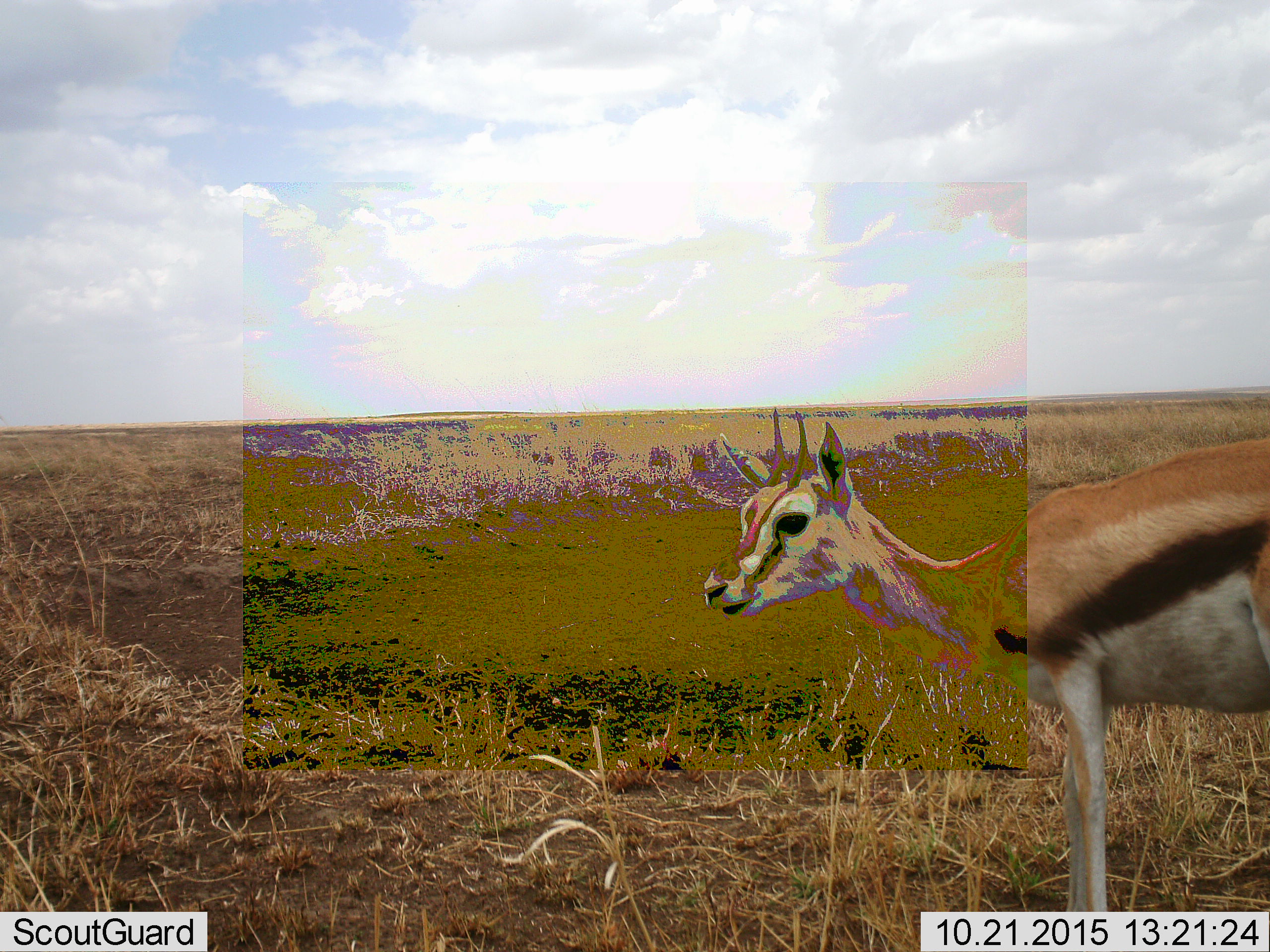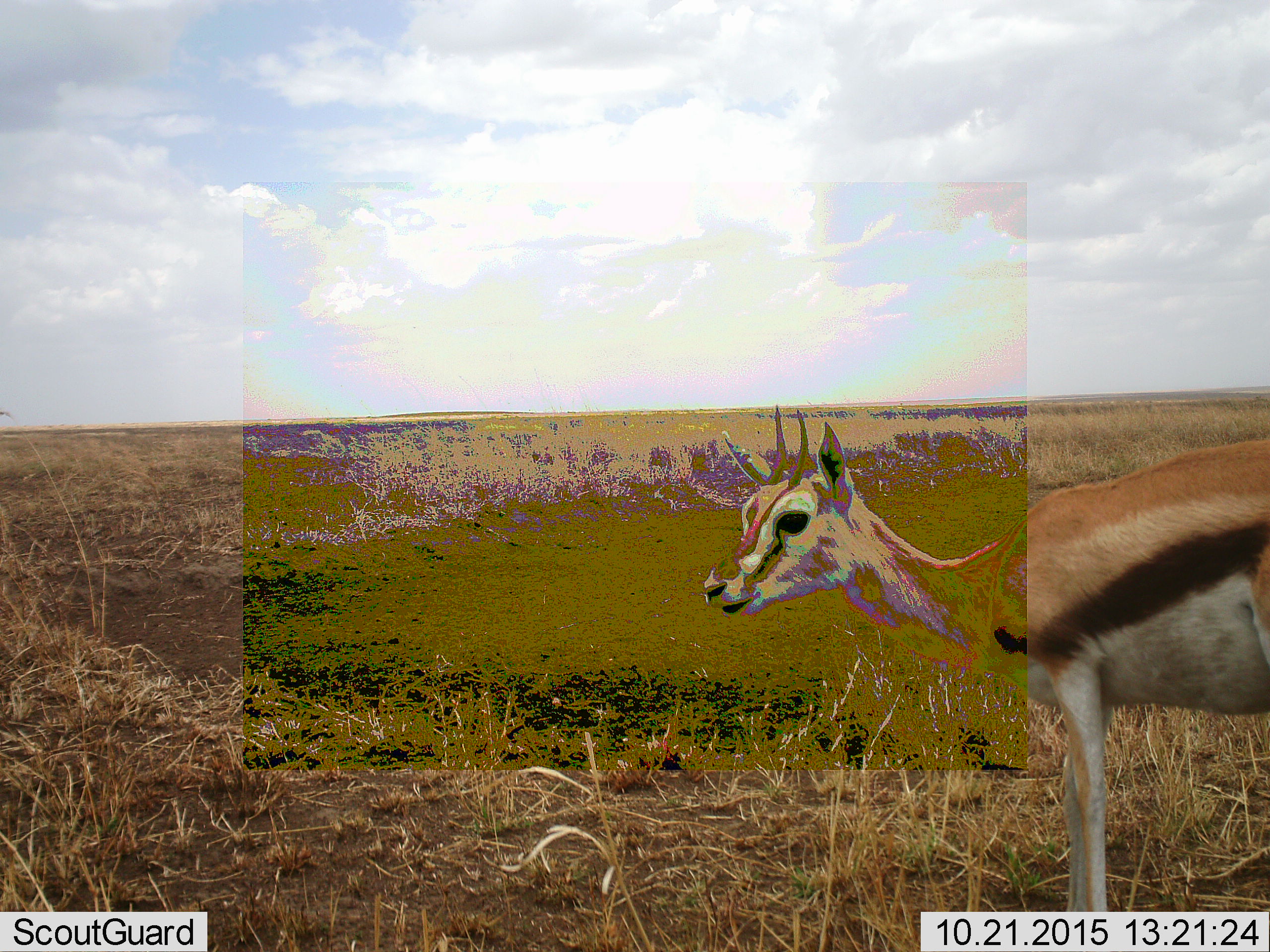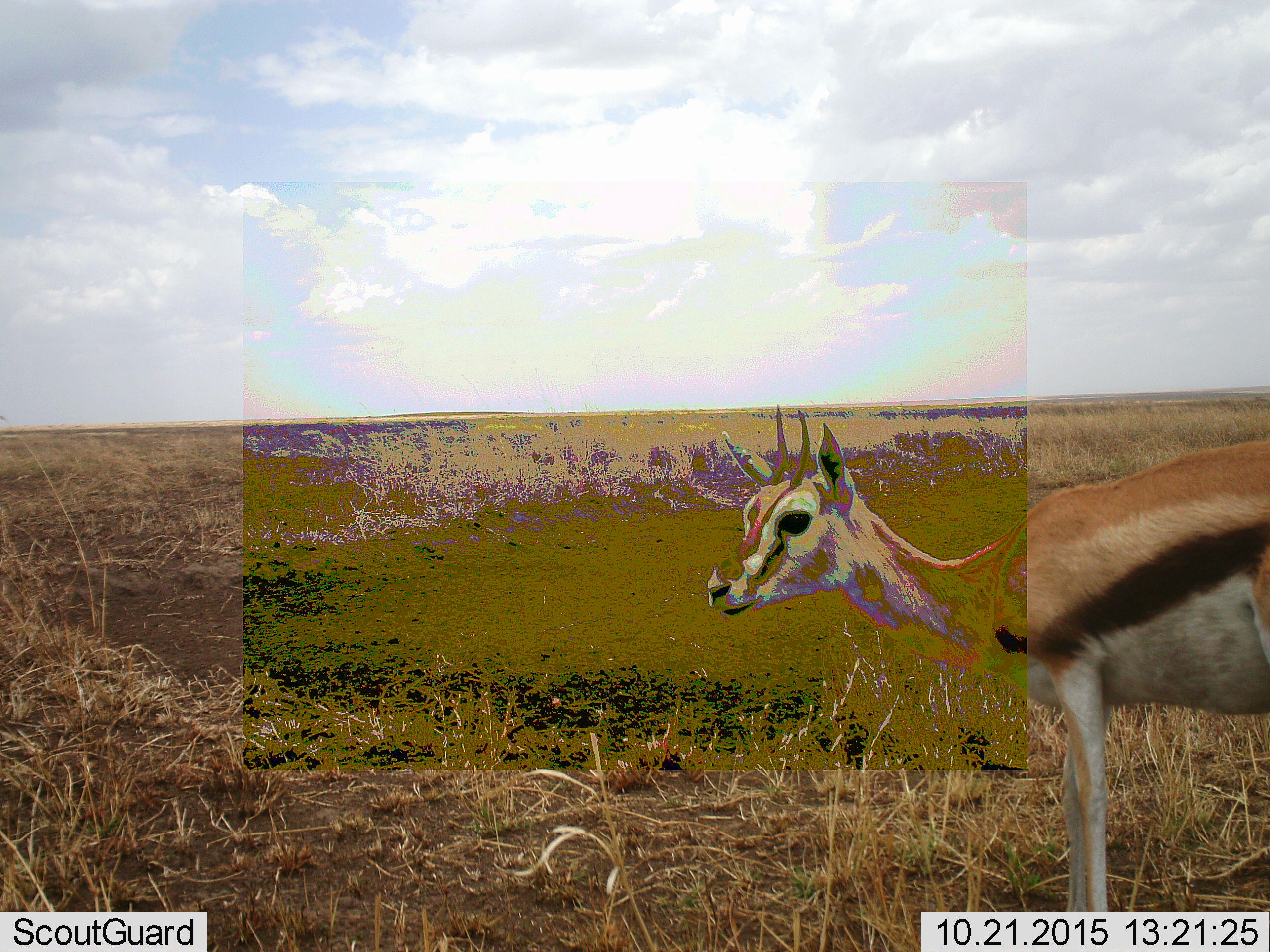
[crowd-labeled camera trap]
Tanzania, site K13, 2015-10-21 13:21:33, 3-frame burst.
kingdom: Animalia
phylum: Chordata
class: Mammalia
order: Artiodactyla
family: Bovidae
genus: Eudorcas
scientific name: Eudorcas thomsonii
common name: thomson's gazelle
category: gazellethomsons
Gazellethomsons (thomson's gazelle) (Eudorcas thomsonii), count 1. Behavior (volunteer vote fractions): standing 100%, resting 0%, moving 0%, interacting 0%. Young present (vote fraction): 0%. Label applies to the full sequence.